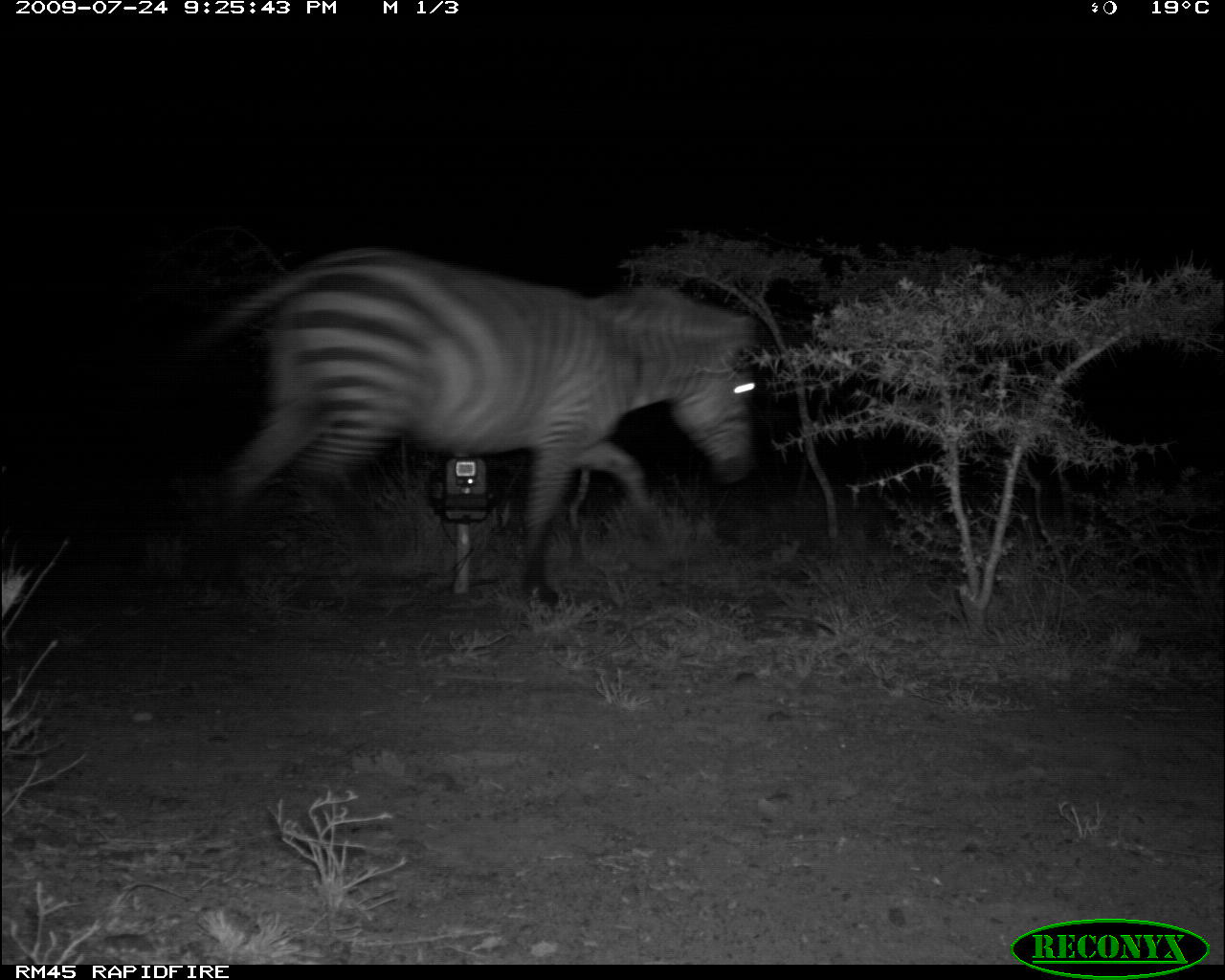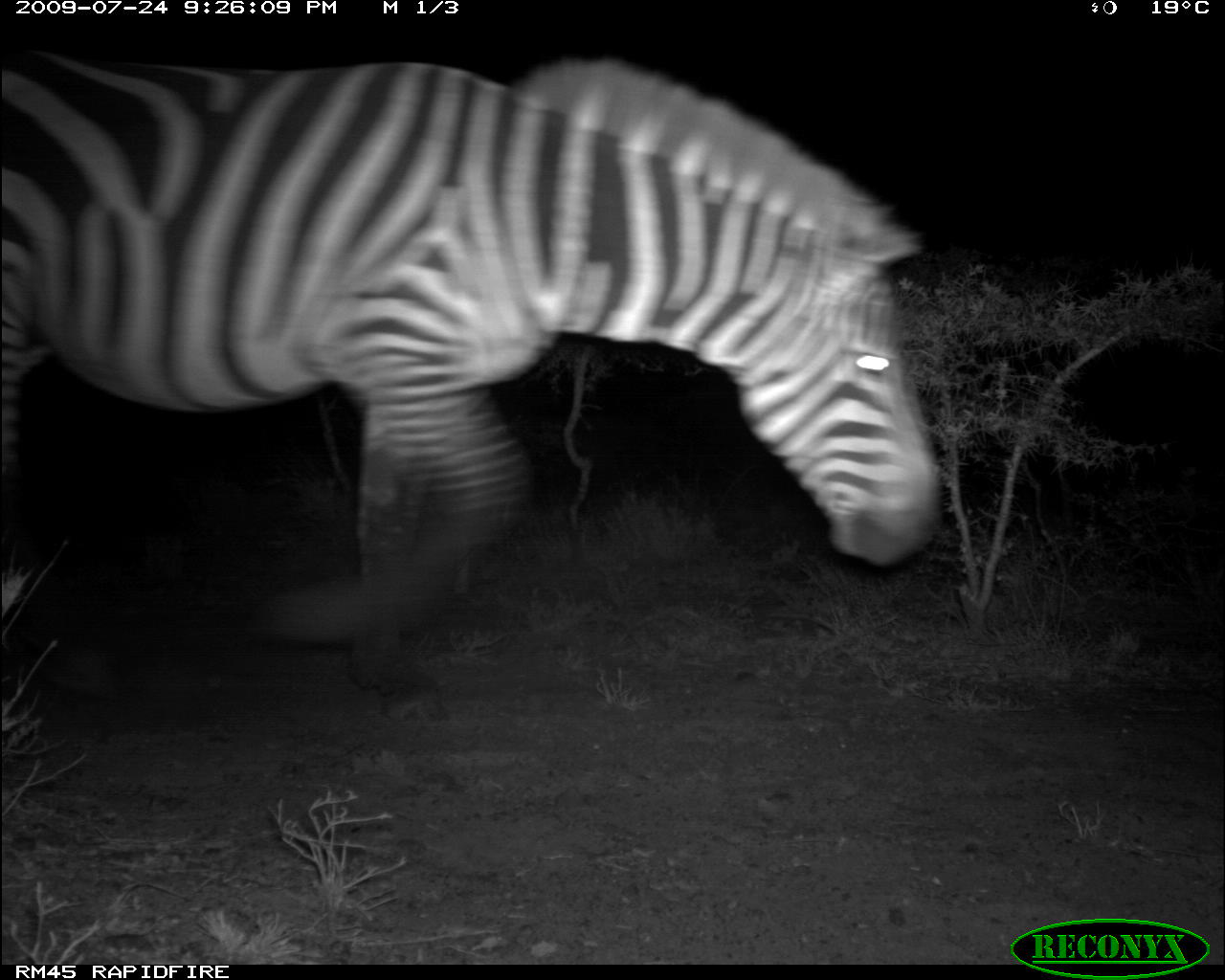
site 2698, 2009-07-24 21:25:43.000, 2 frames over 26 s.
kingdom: Animalia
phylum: Chordata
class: Mammalia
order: Perissodactyla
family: Equidae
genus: Equus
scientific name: Equus quagga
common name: plains zebra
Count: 1.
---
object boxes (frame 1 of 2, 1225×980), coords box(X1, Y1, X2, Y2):
equus quagga: box(181, 242, 760, 609)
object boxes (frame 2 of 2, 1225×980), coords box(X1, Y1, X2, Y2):
equus quagga: box(0, 45, 938, 725)